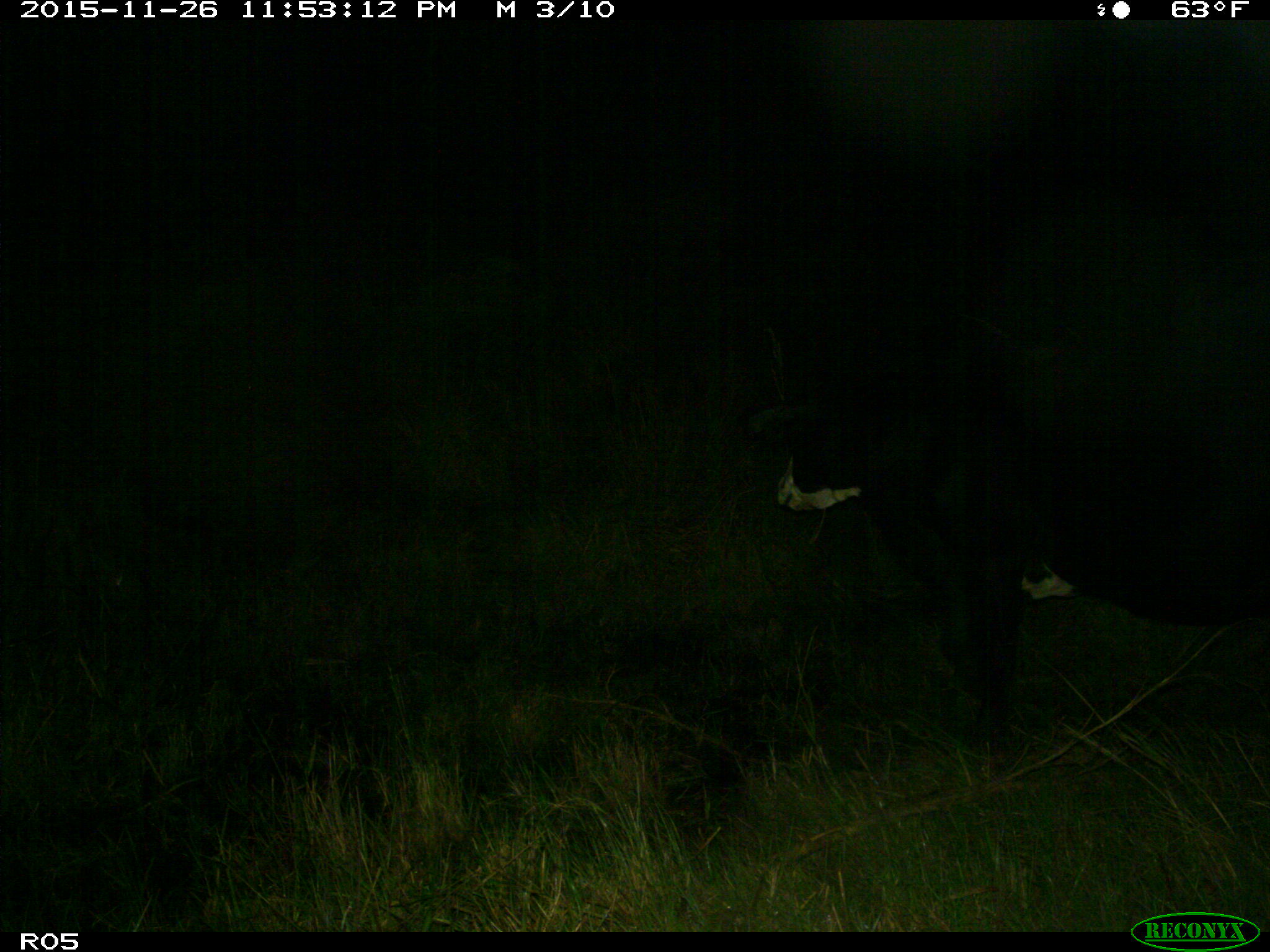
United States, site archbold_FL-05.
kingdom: Animalia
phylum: Chordata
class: Mammalia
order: Artiodactyla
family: Bovidae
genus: Bos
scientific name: Bos taurus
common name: domestic cow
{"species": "Bos taurus (domestic cow)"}